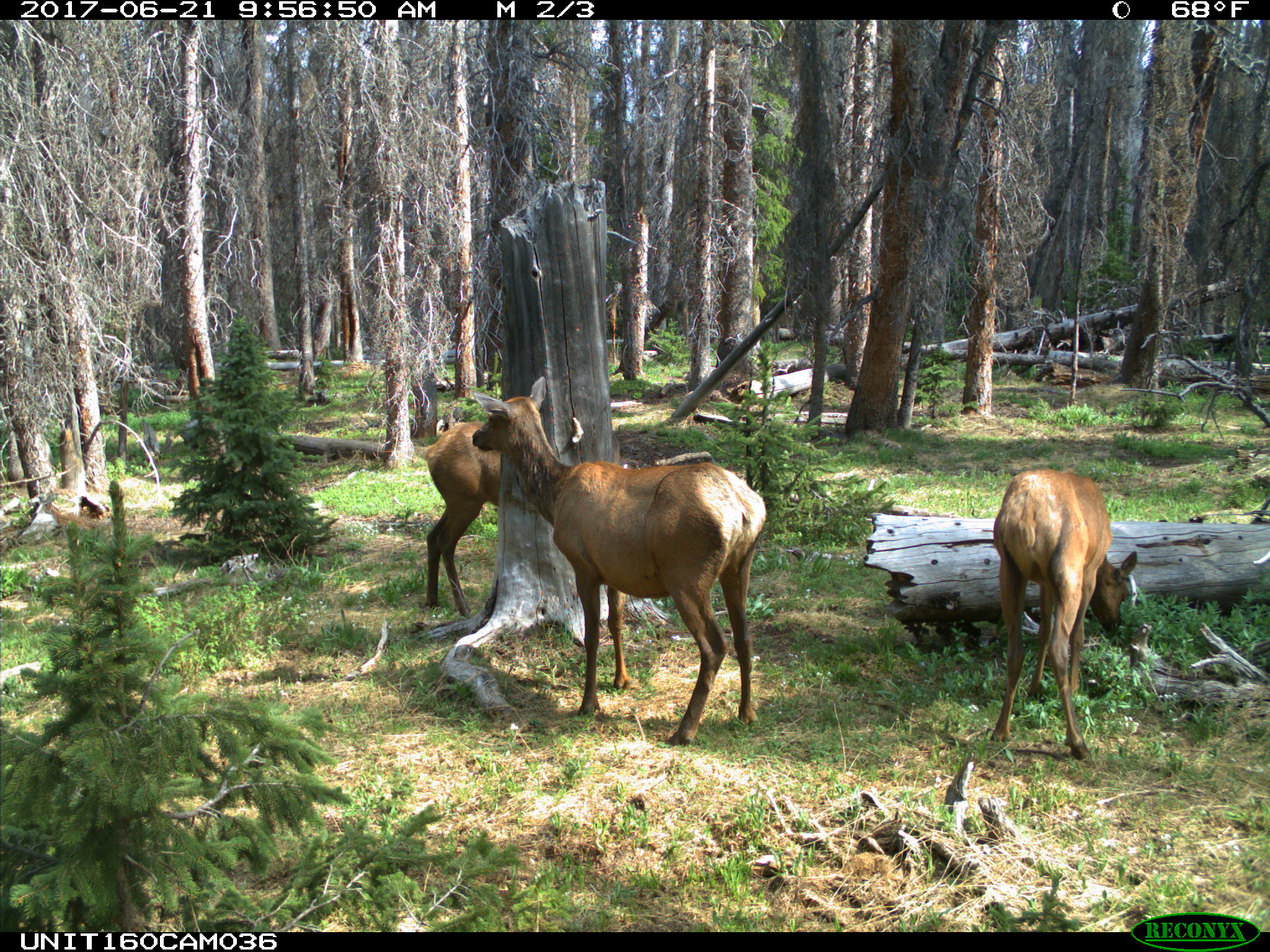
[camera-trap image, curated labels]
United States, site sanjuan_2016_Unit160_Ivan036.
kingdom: Animalia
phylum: Chordata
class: Mammalia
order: Artiodactyla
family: Cervidae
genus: Cervus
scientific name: Cervus elaphus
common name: red deer